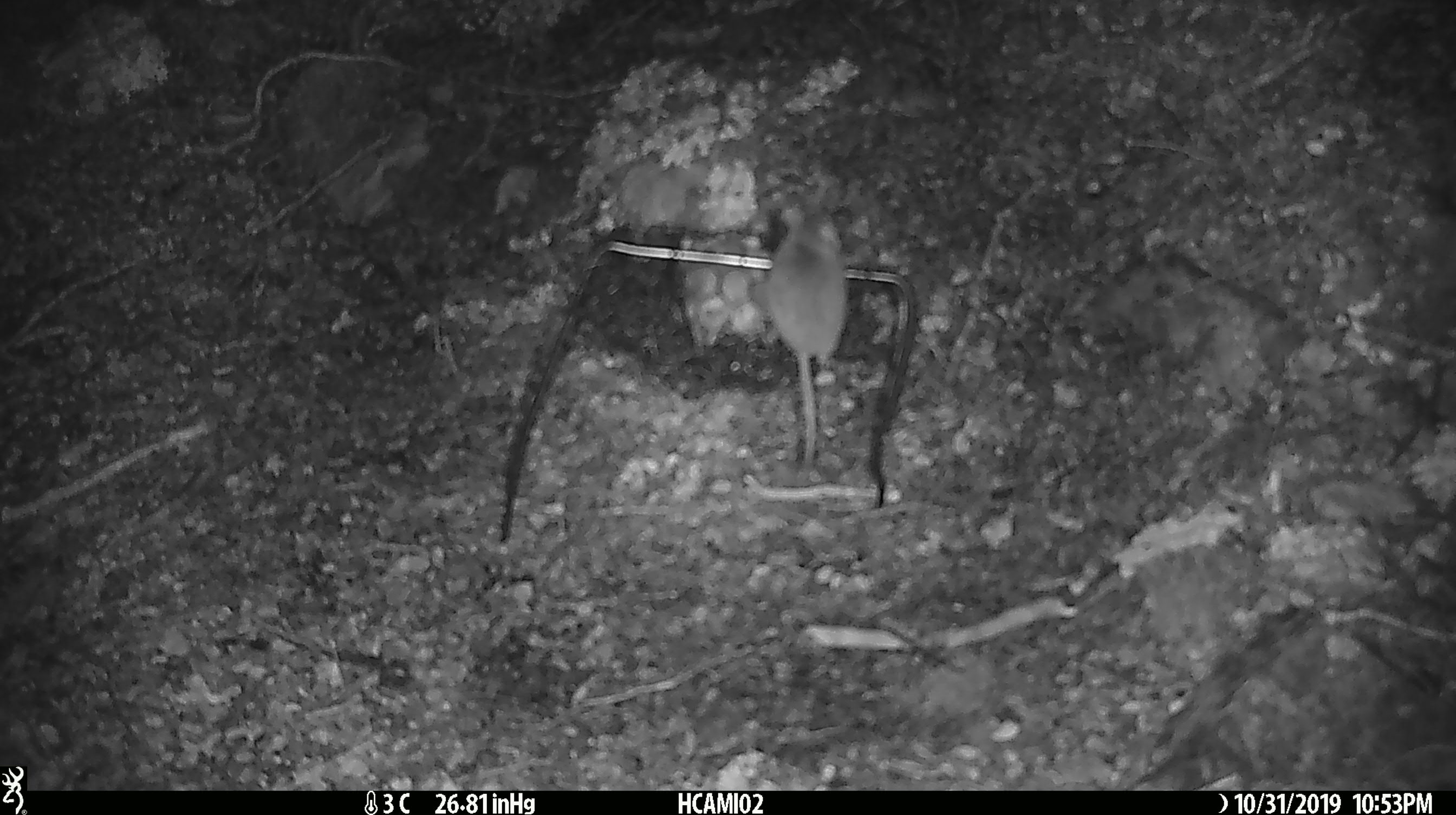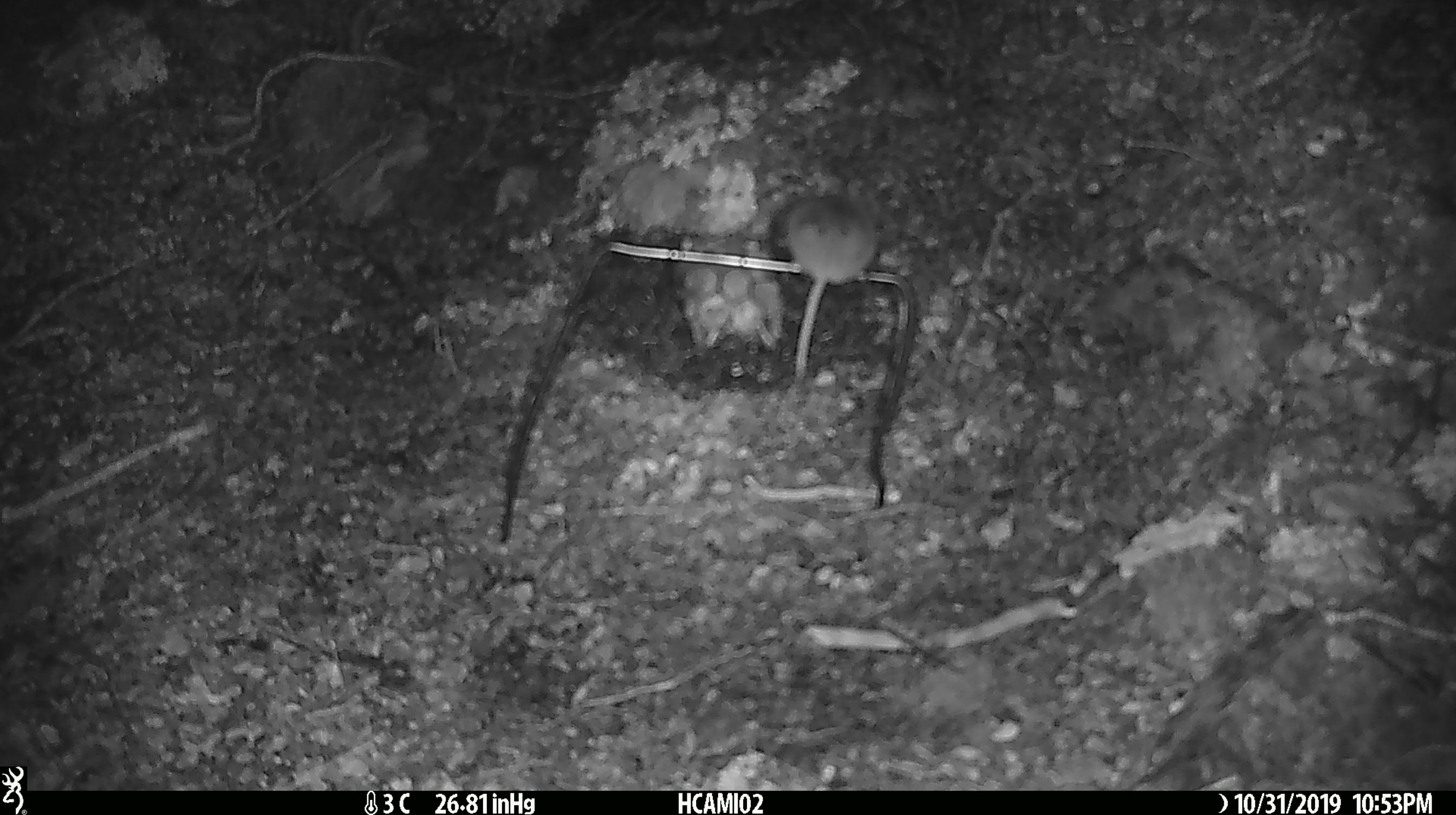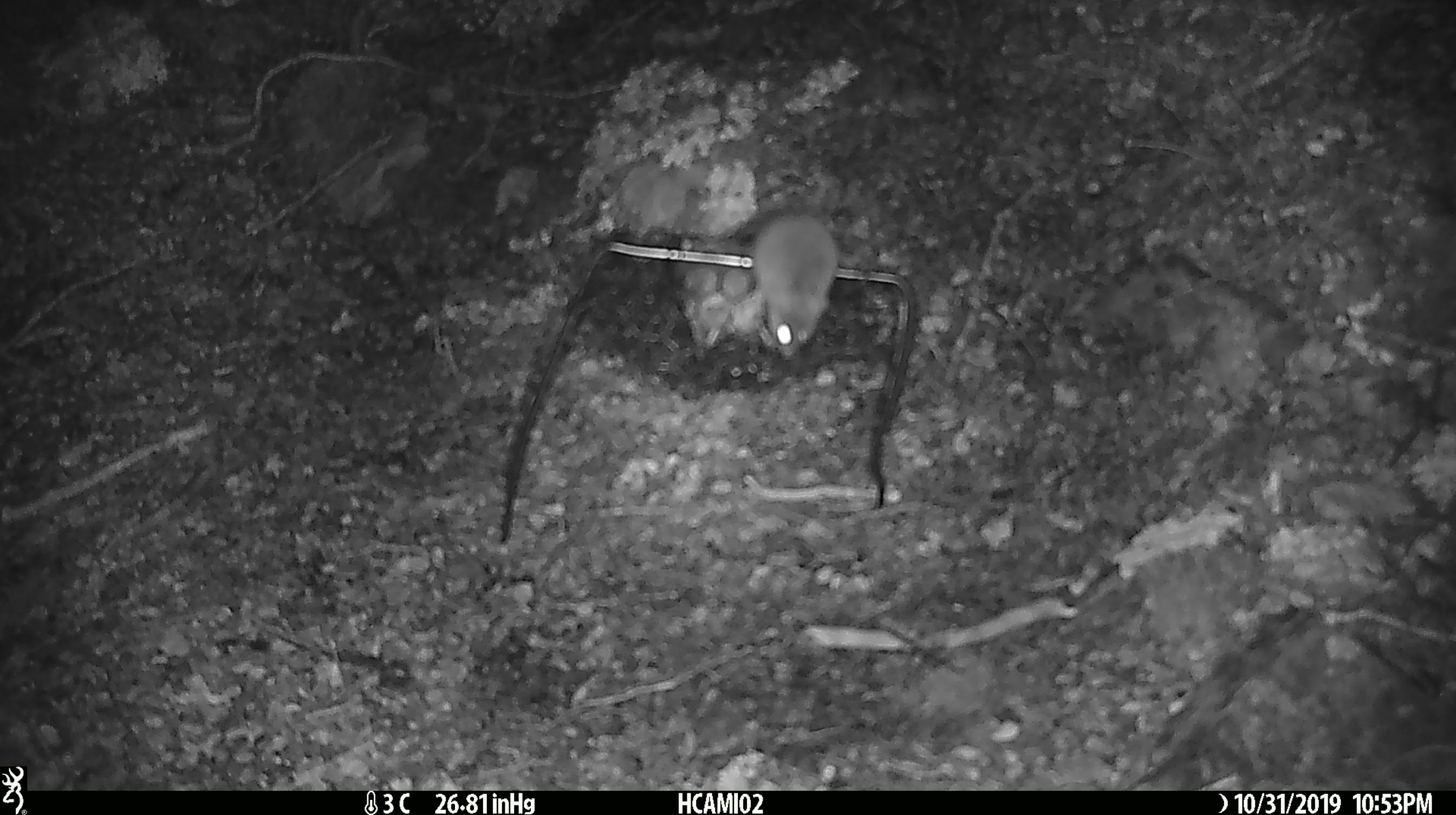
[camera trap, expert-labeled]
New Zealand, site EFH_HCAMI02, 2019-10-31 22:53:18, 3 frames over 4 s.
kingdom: Animalia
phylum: Chordata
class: Mammalia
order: Rodentia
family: Muridae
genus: Mus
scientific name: Mus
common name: mouse